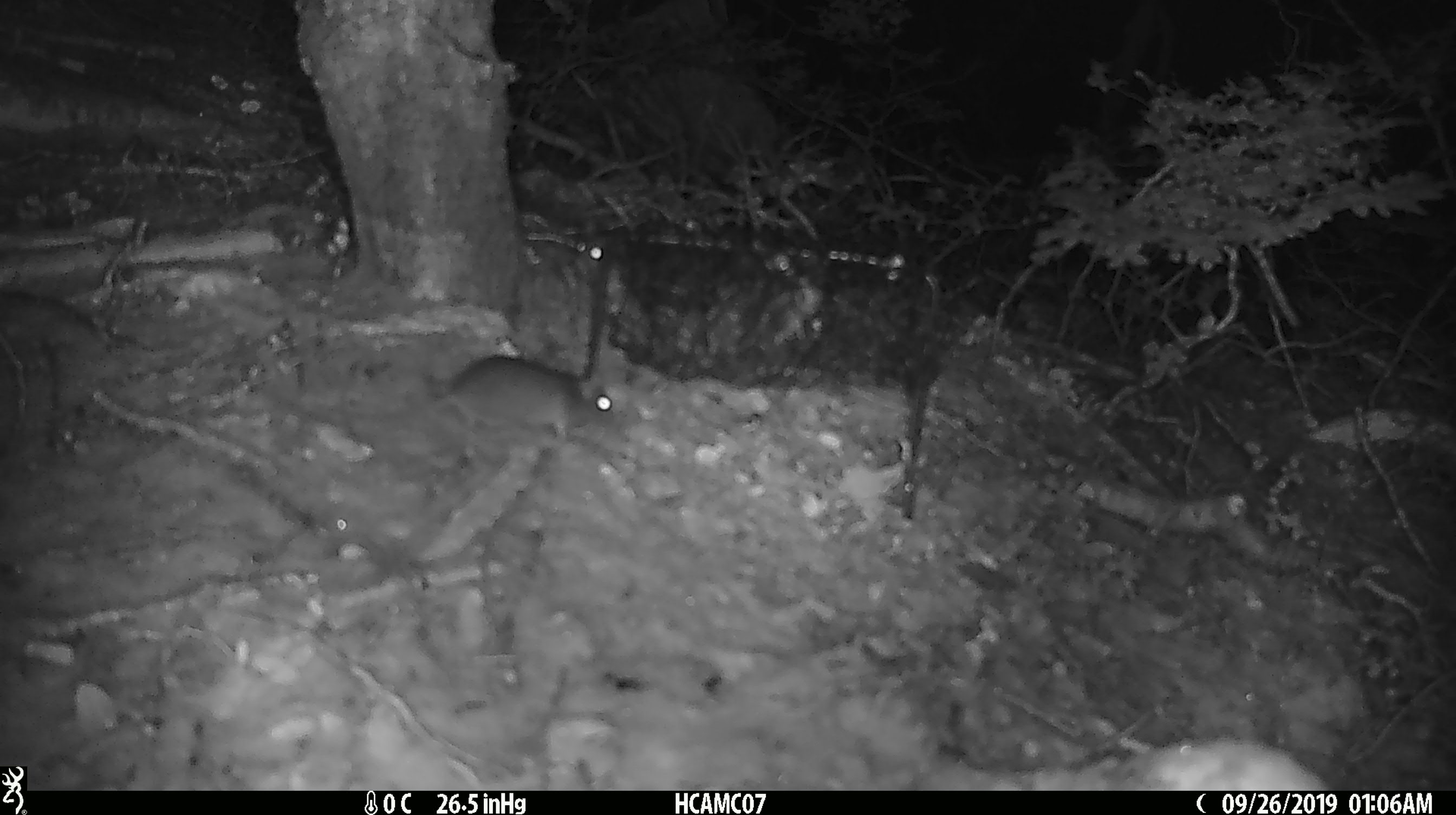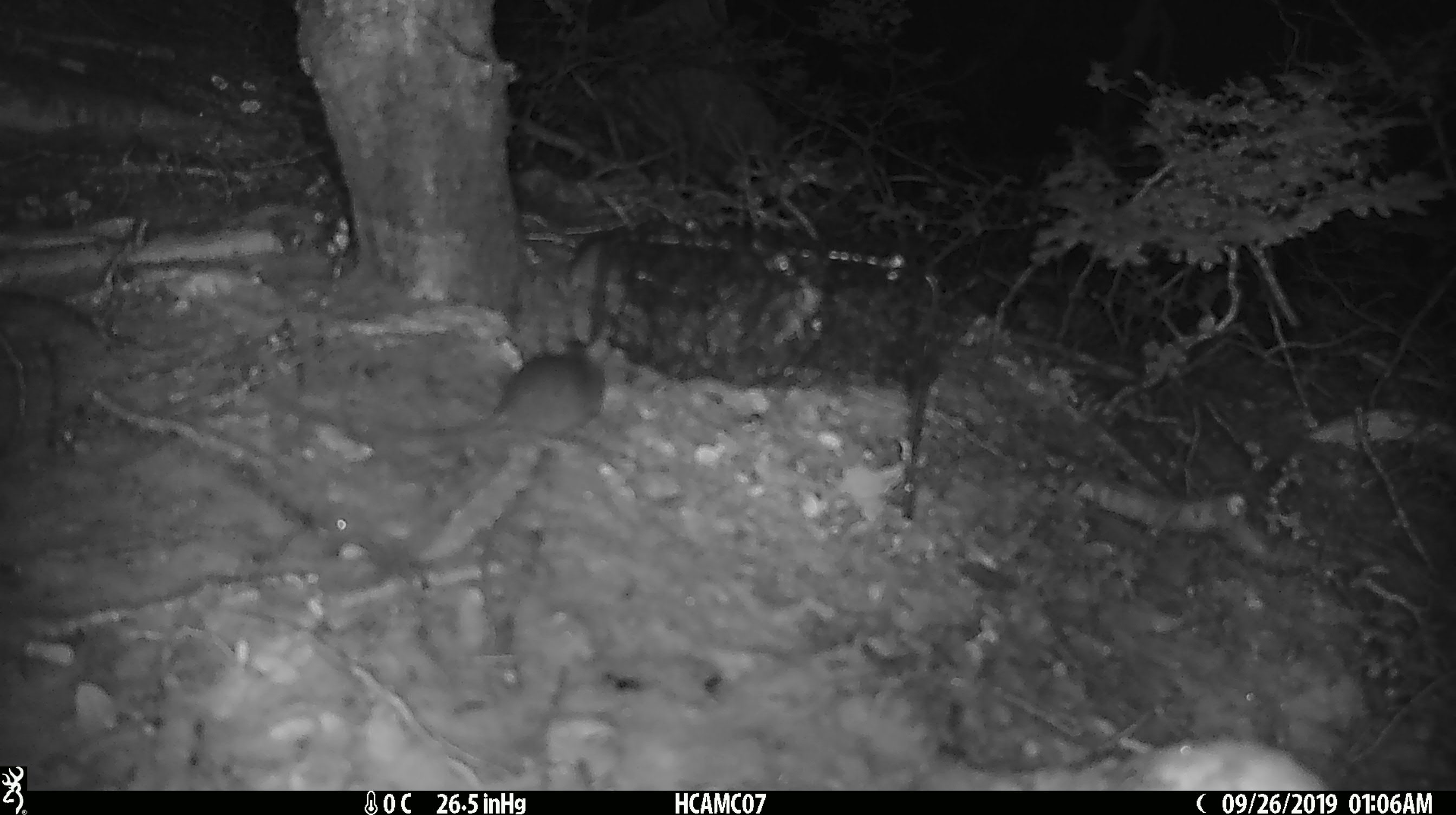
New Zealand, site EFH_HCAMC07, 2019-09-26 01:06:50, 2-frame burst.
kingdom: Animalia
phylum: Chordata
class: Mammalia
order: Rodentia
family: Muridae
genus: Mus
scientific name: Mus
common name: mouse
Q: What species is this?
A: Mouse (Mus).